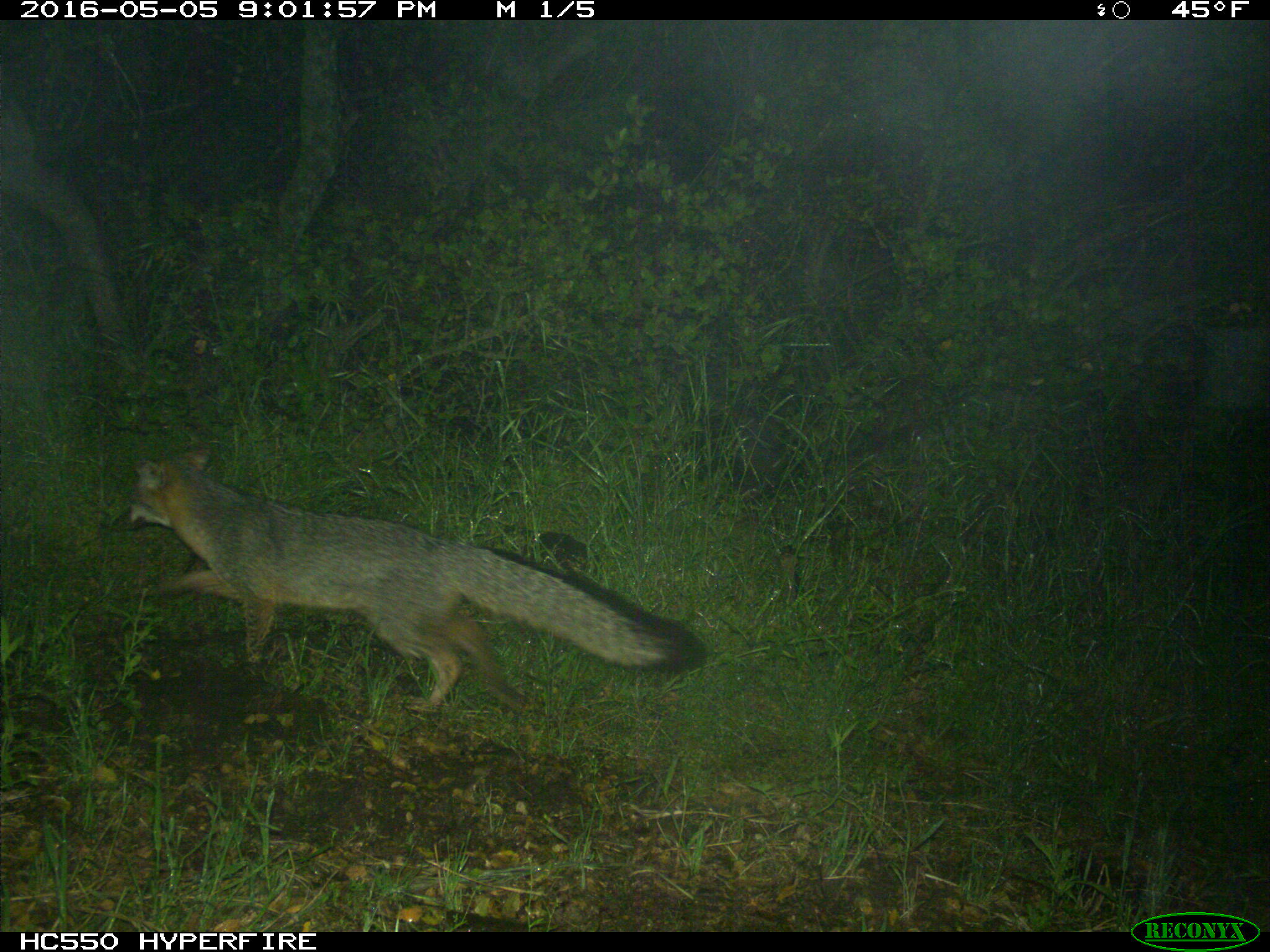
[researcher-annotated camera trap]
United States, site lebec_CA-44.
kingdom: Animalia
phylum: Chordata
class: Mammalia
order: Carnivora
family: Canidae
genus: Urocyon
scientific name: Urocyon cinereoargenteus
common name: gray fox